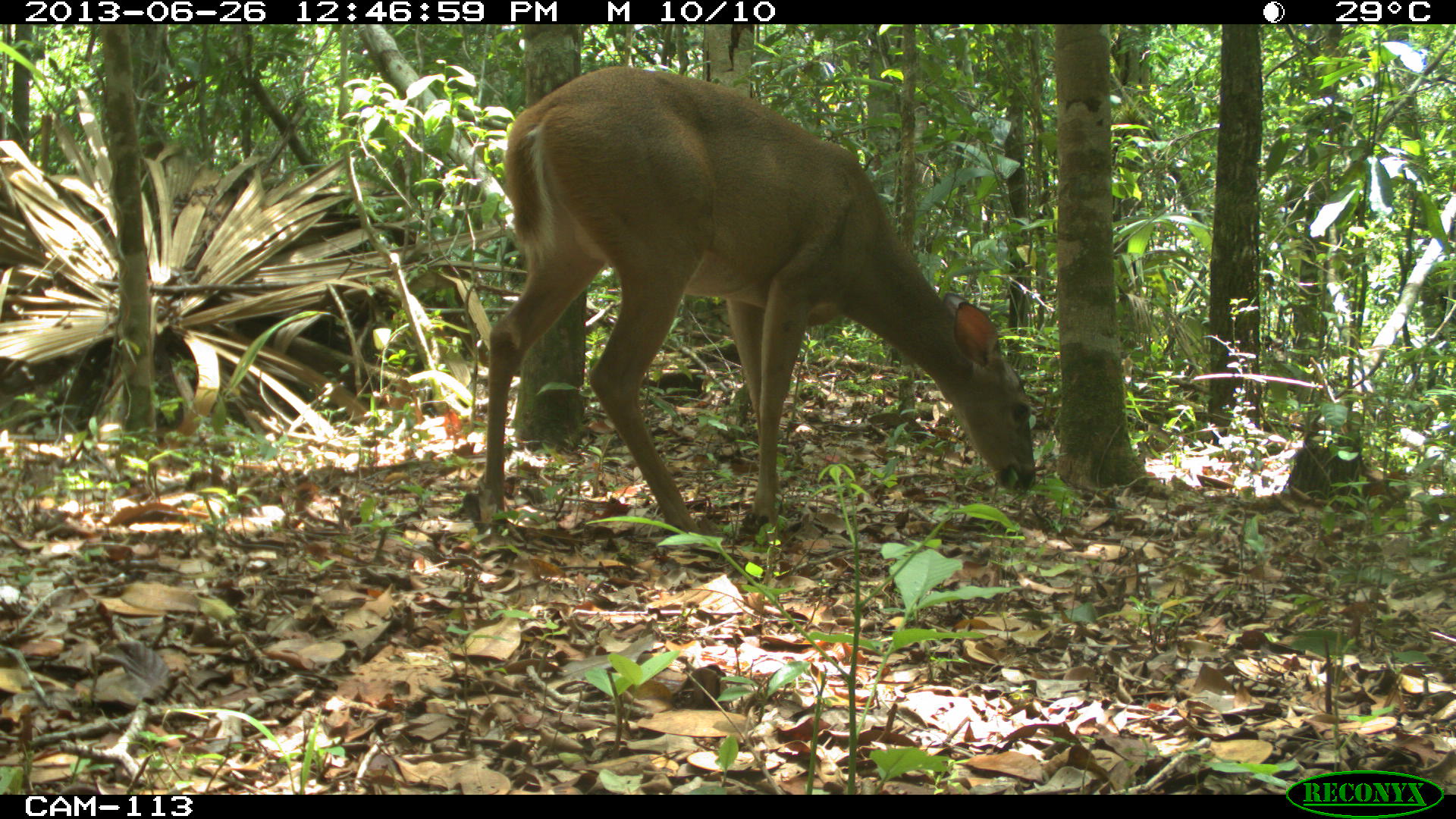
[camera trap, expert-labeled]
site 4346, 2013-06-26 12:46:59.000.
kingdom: Animalia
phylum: Chordata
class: Mammalia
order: Artiodactyla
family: Cervidae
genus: Odocoileus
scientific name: Odocoileus virginianus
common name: white-tailed deer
Odocoileus virginianus (white-tailed deer), count 1, sex female.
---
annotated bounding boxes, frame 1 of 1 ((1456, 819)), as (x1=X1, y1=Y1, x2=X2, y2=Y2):
odocoileus virginianus: (x1=475, y1=63, x2=1035, y2=532)